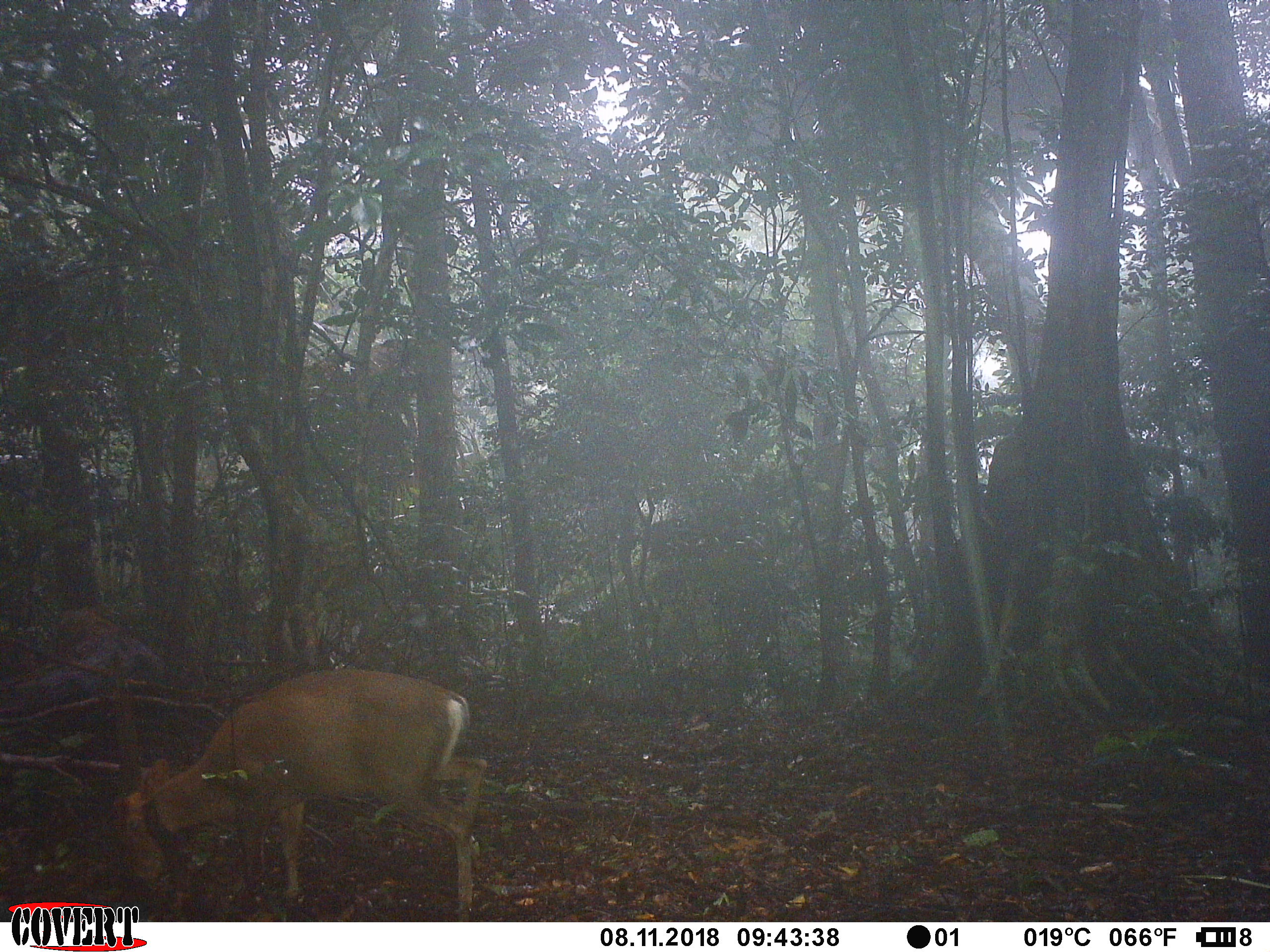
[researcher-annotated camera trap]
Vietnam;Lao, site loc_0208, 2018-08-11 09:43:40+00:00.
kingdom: Animalia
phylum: Chordata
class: Mammalia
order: Artiodactyla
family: Cervidae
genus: Muntiacus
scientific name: Muntiacus rooseveltorum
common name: roosevelt's muntjac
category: roosevelts muntjac group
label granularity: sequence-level